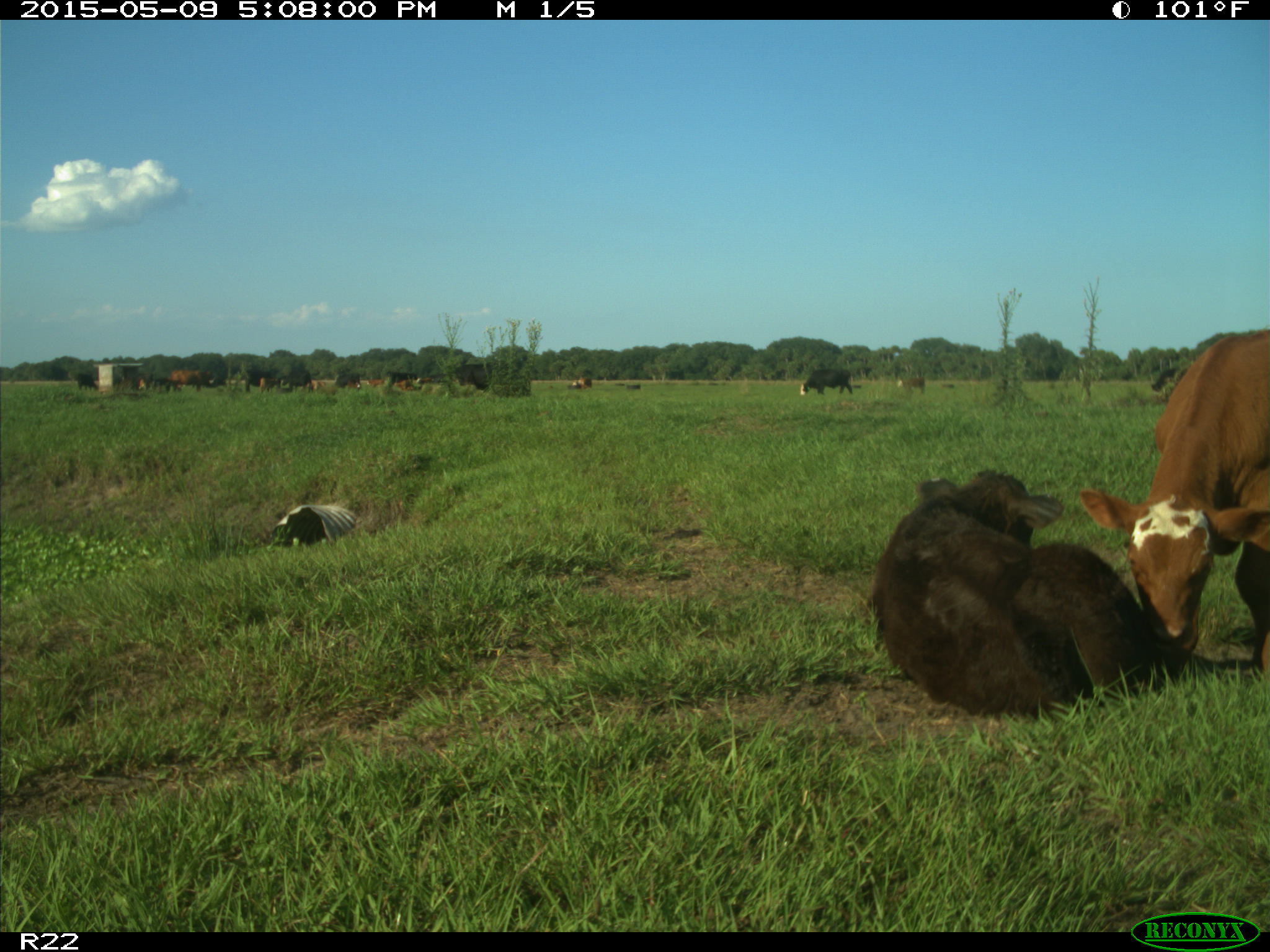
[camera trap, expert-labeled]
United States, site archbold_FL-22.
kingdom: Animalia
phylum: Chordata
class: Mammalia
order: Artiodactyla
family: Bovidae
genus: Bos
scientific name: Bos taurus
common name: domestic cow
Bos taurus (domestic cow).